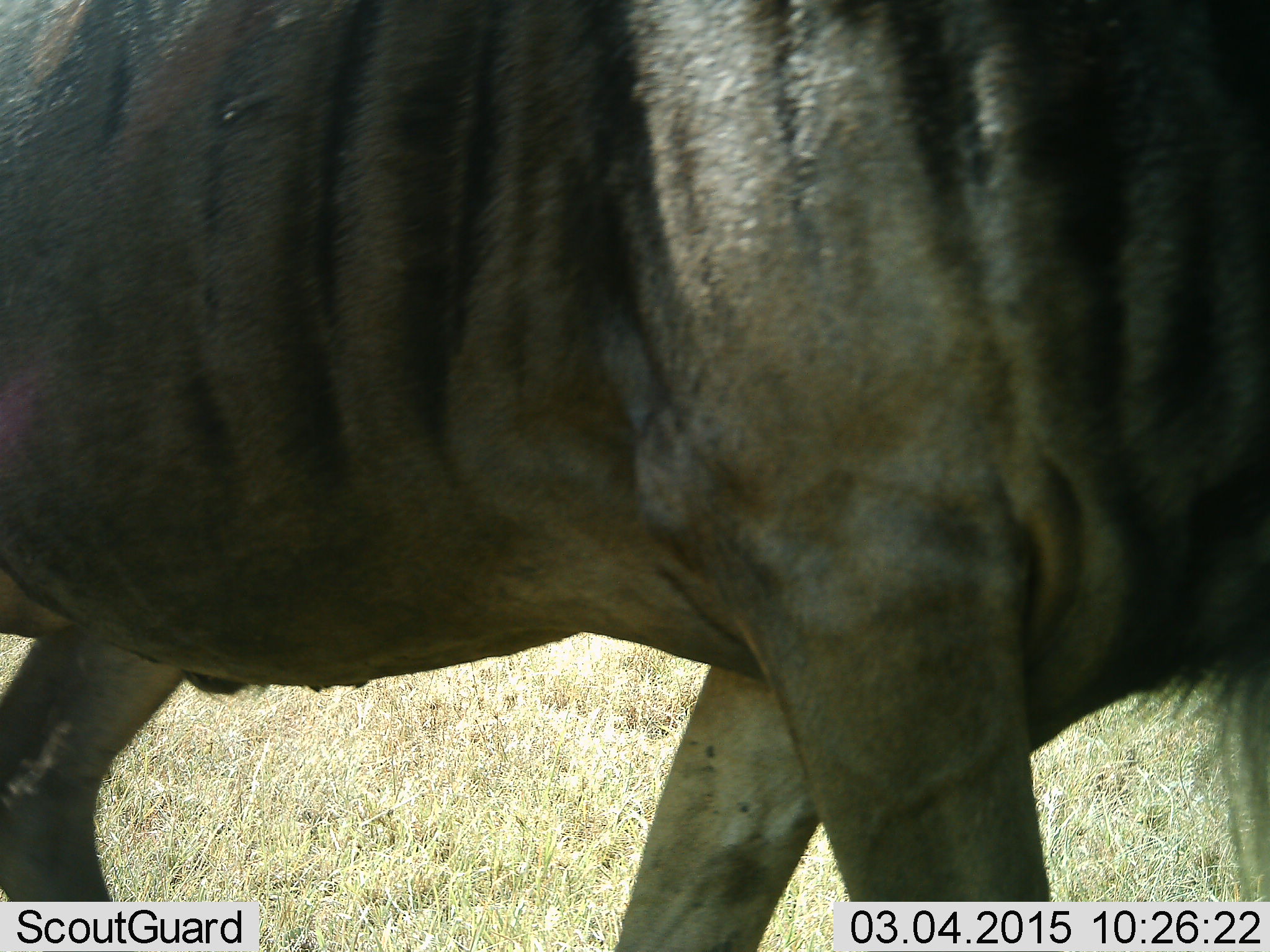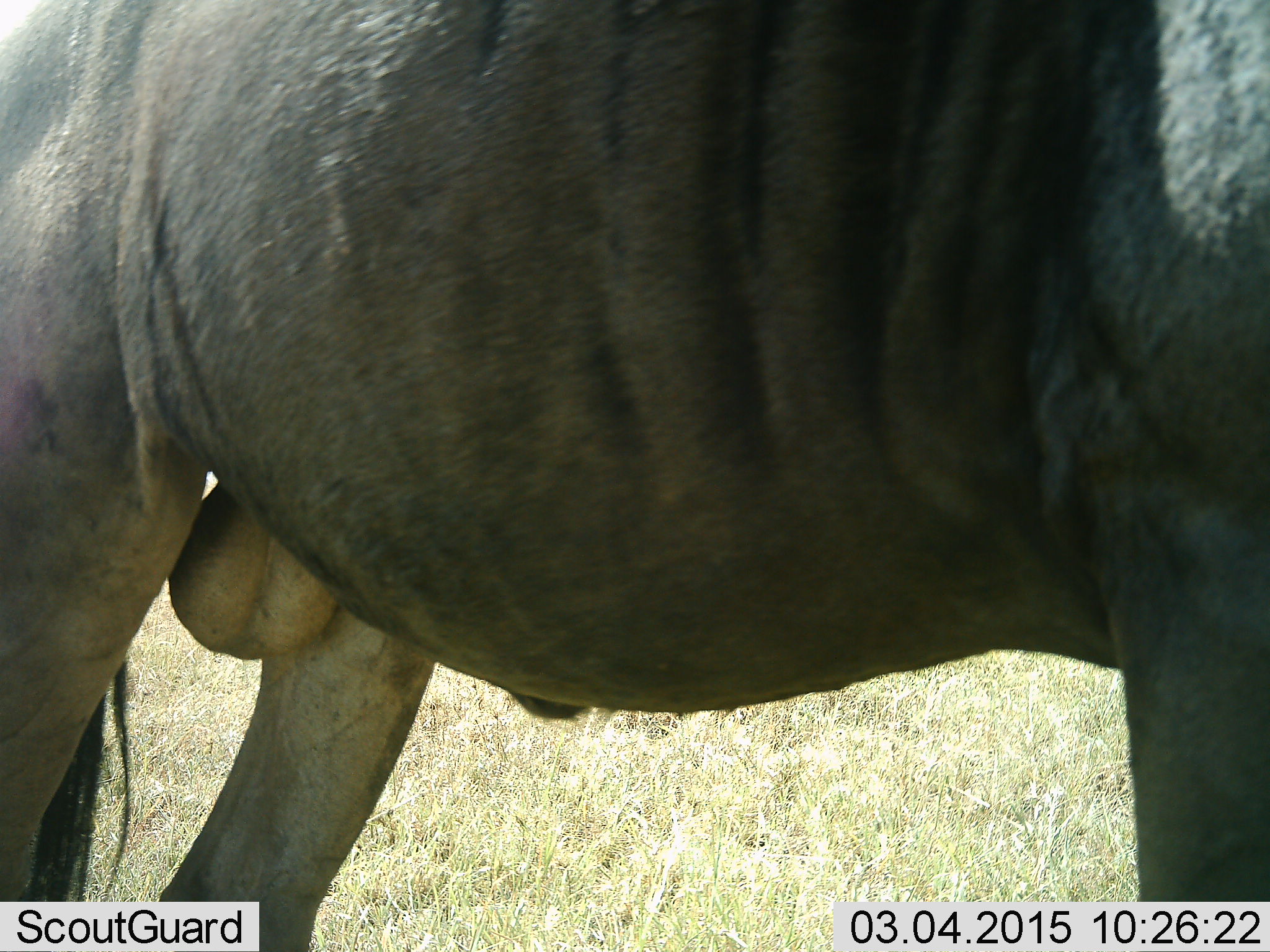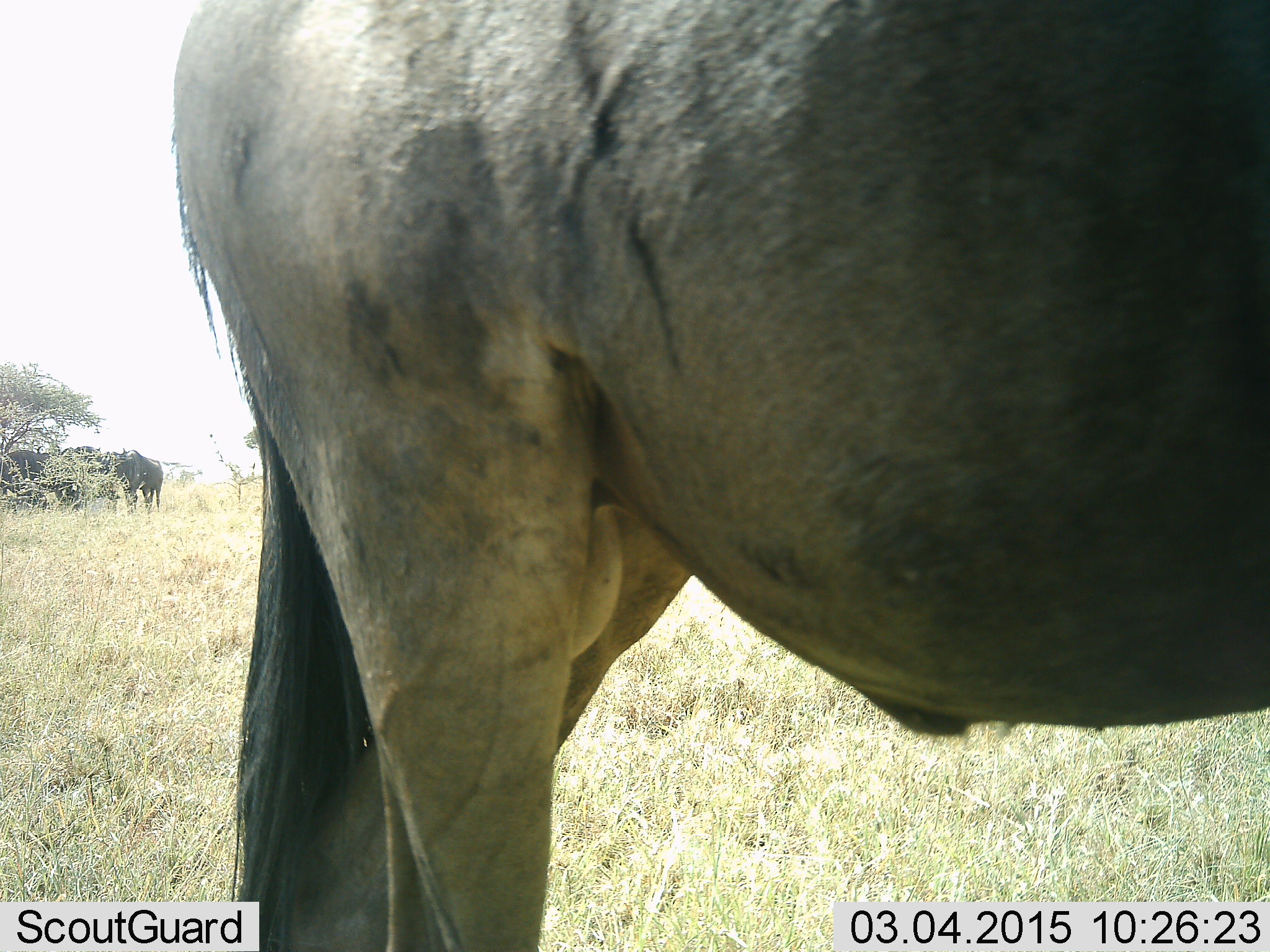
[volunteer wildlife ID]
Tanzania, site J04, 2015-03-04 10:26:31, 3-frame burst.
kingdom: Animalia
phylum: Chordata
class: Mammalia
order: Artiodactyla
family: Bovidae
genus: Connochaetes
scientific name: Connochaetes taurinus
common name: blue wildebeest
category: wildebeest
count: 1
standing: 60%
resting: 0%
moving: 60%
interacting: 0%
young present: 0%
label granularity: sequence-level